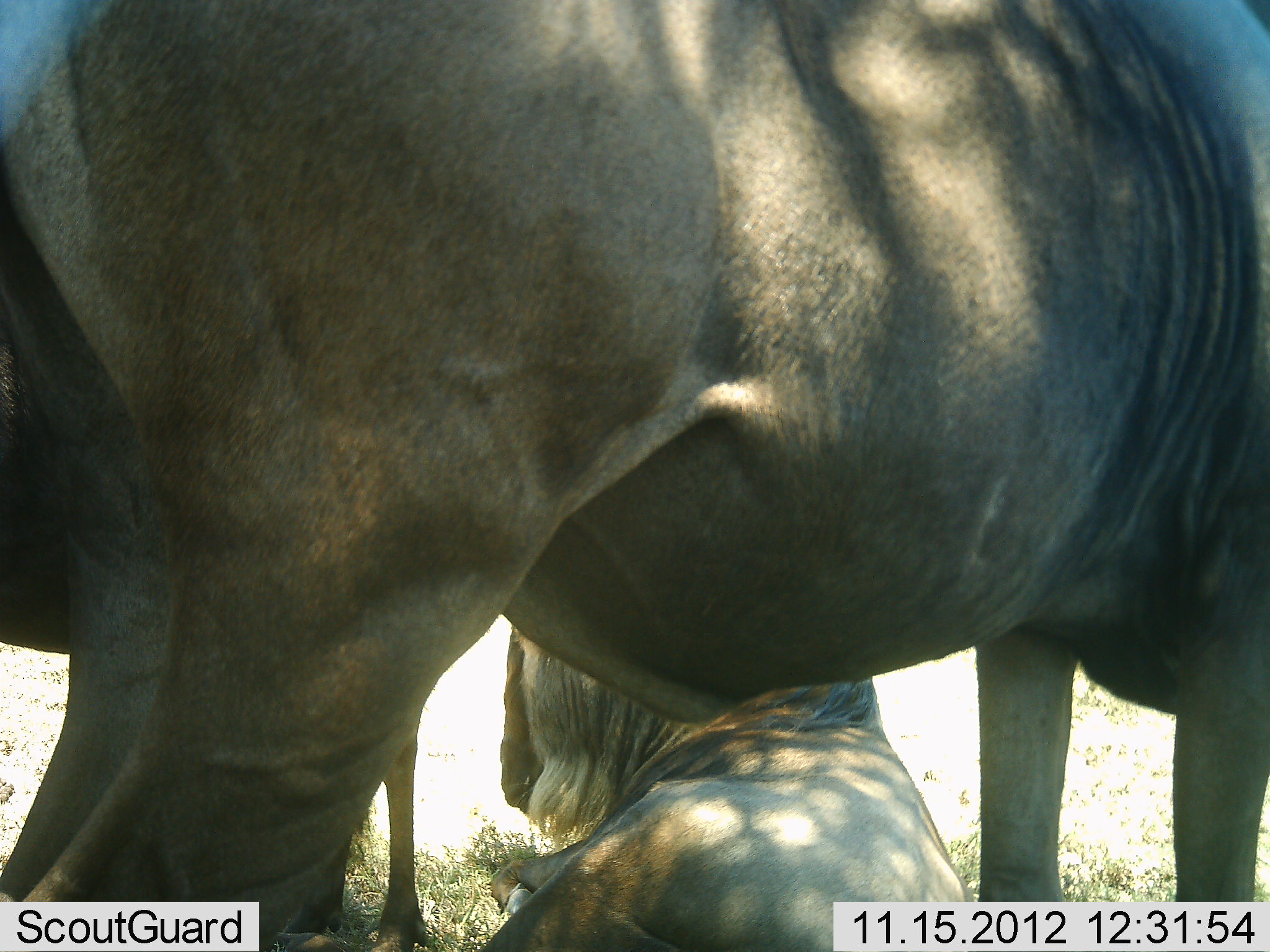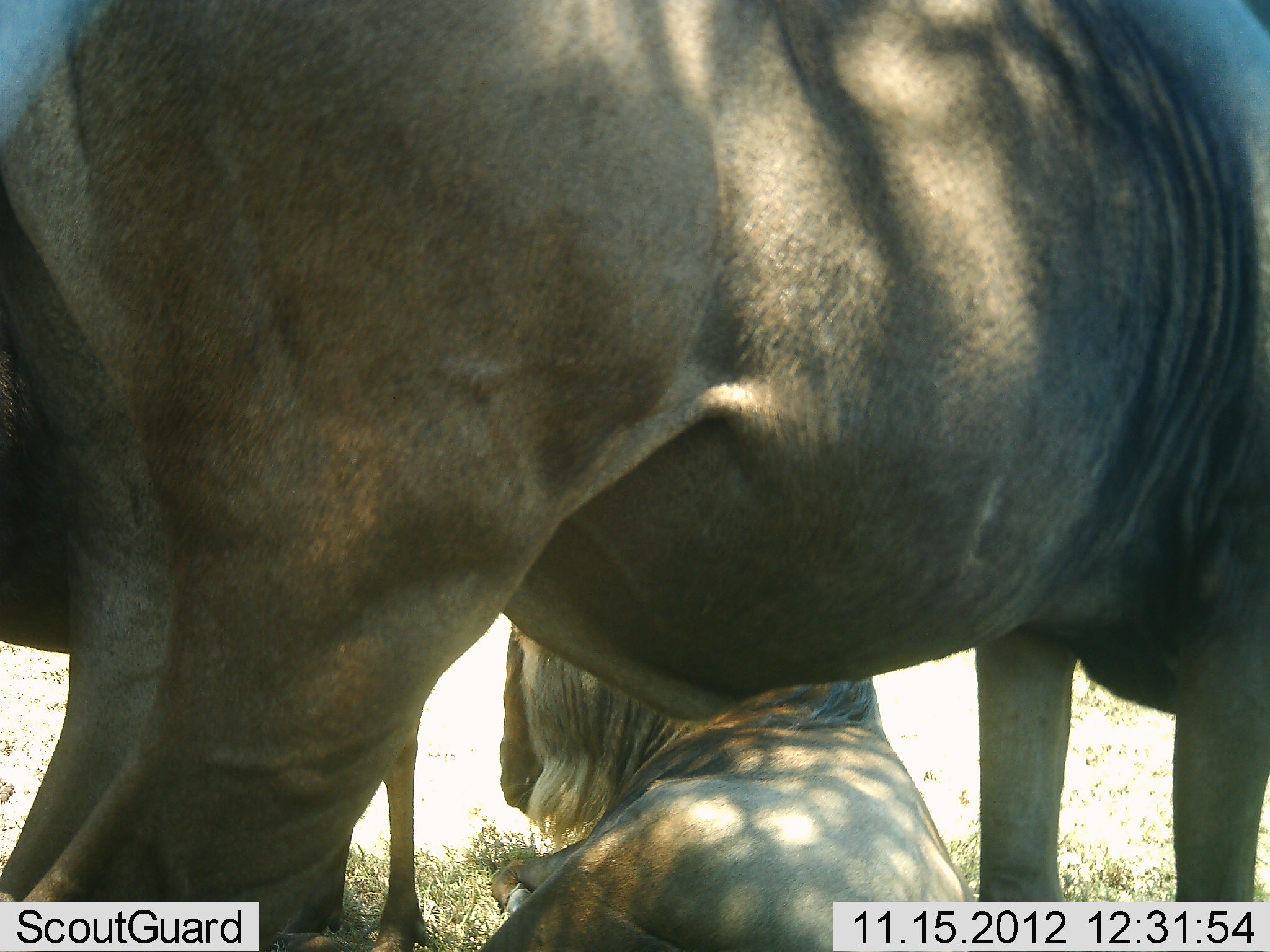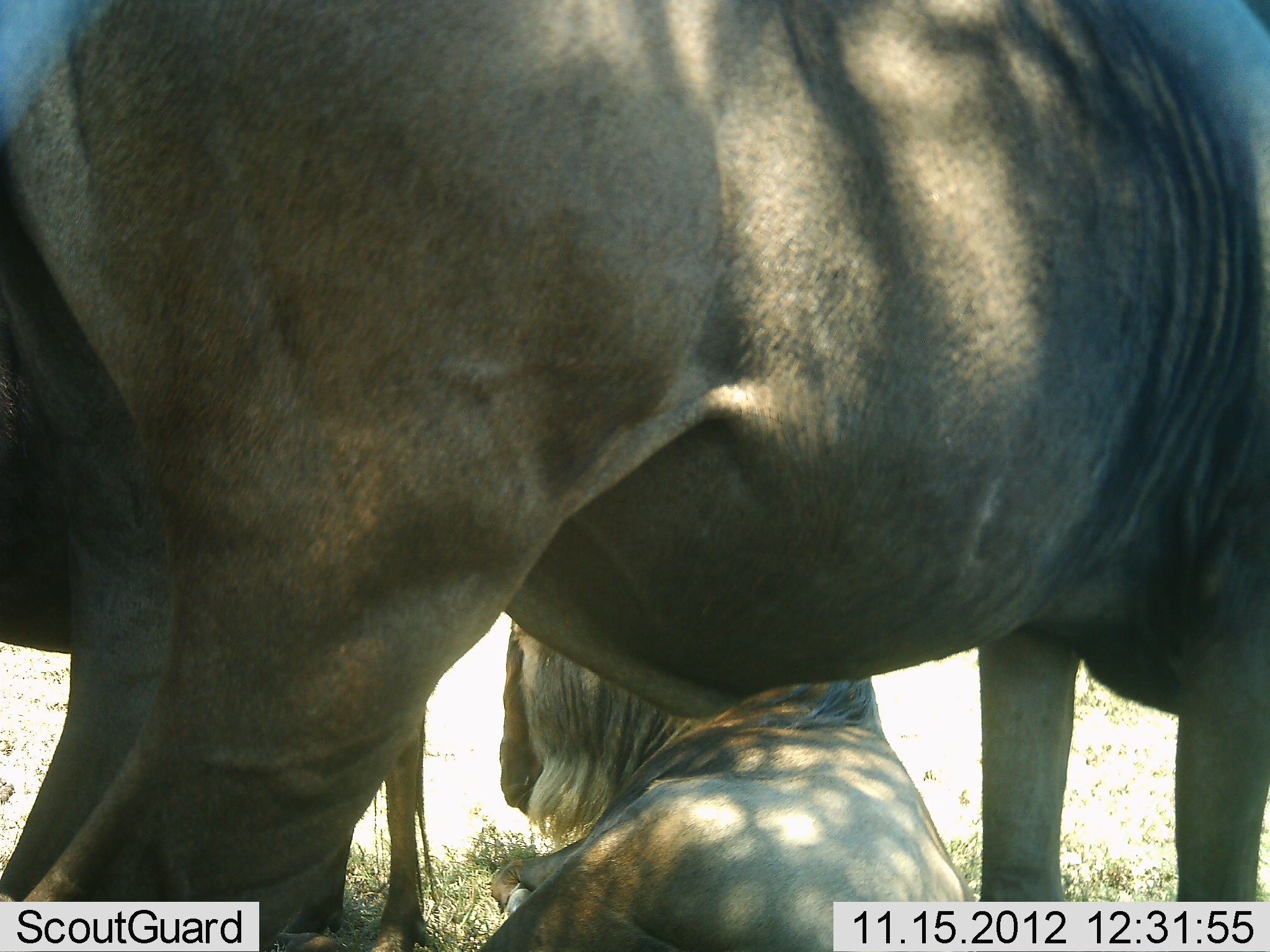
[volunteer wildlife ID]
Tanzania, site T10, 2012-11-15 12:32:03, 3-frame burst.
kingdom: Animalia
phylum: Chordata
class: Mammalia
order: Artiodactyla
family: Bovidae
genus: Connochaetes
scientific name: Connochaetes taurinus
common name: blue wildebeest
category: wildebeest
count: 3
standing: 90%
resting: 100%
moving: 0%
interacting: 0%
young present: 0%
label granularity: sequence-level